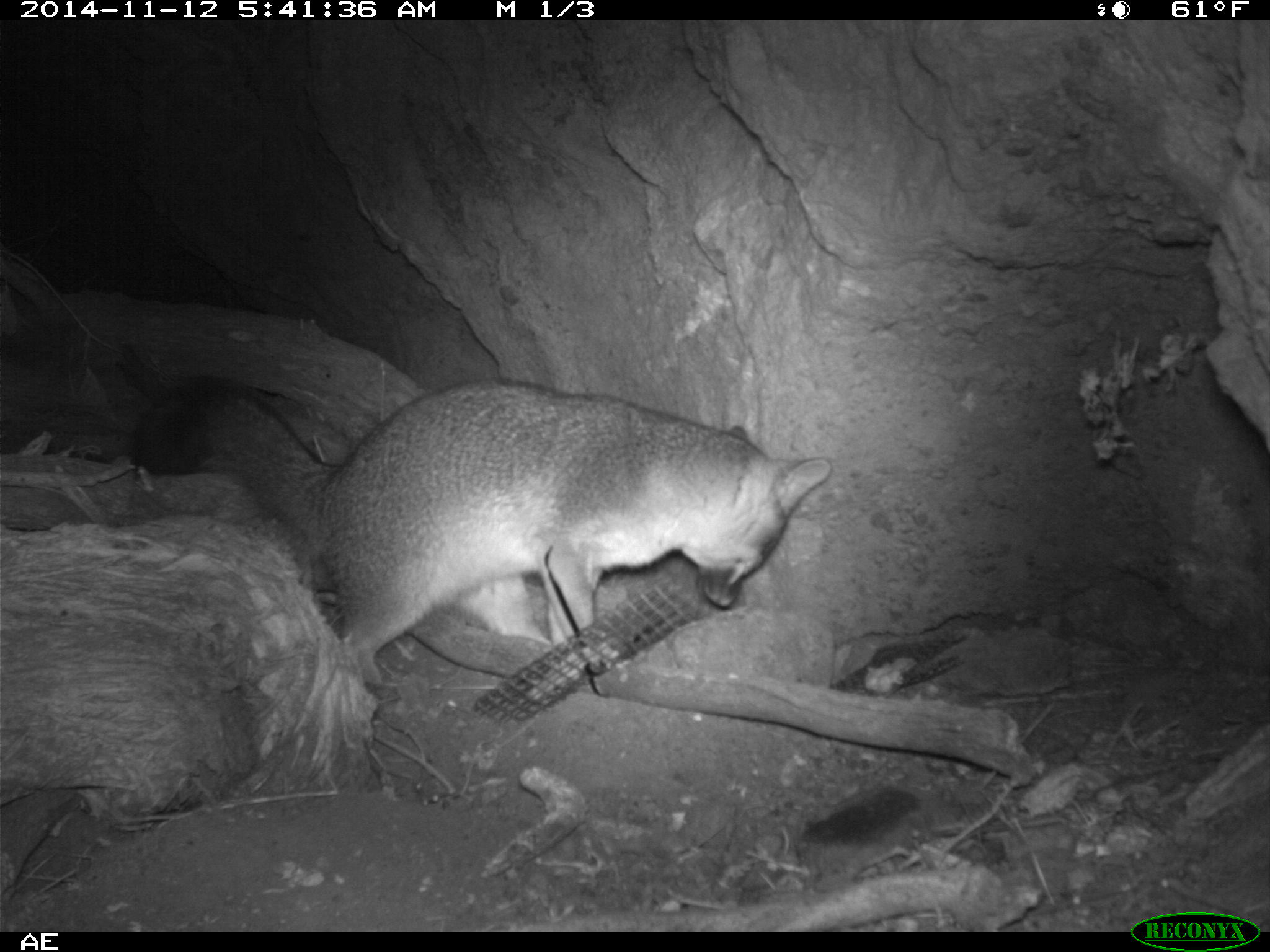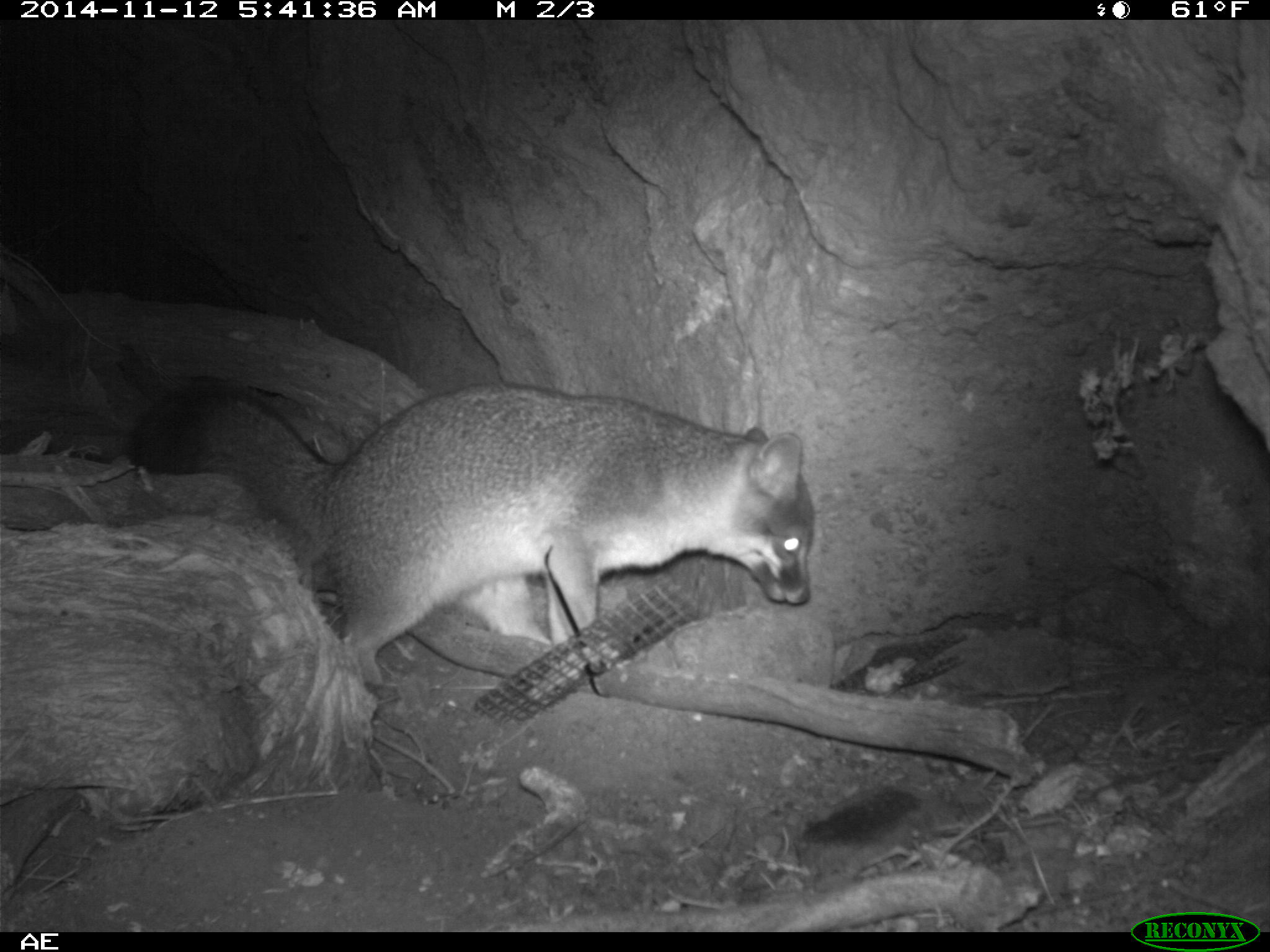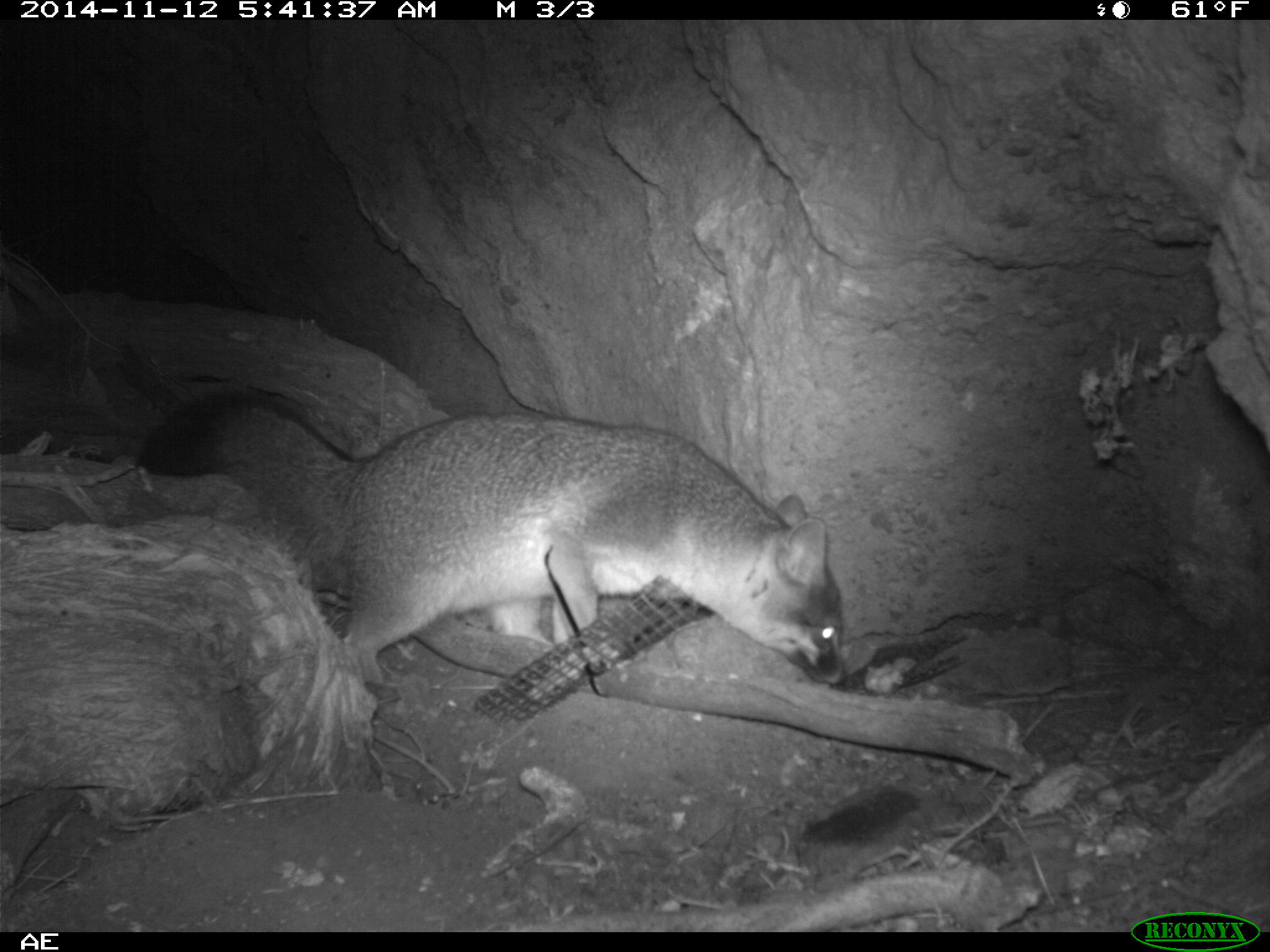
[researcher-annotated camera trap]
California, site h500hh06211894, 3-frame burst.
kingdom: Animalia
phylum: Chordata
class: Mammalia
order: Carnivora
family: Canidae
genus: Urocyon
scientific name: Urocyon littoralis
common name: island fox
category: fox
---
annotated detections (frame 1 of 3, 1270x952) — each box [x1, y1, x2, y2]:
fox: [131, 377, 829, 703]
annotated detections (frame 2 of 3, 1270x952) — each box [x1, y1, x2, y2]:
fox: [127, 381, 815, 683]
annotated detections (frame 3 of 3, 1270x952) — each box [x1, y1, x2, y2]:
fox: [136, 388, 847, 716]